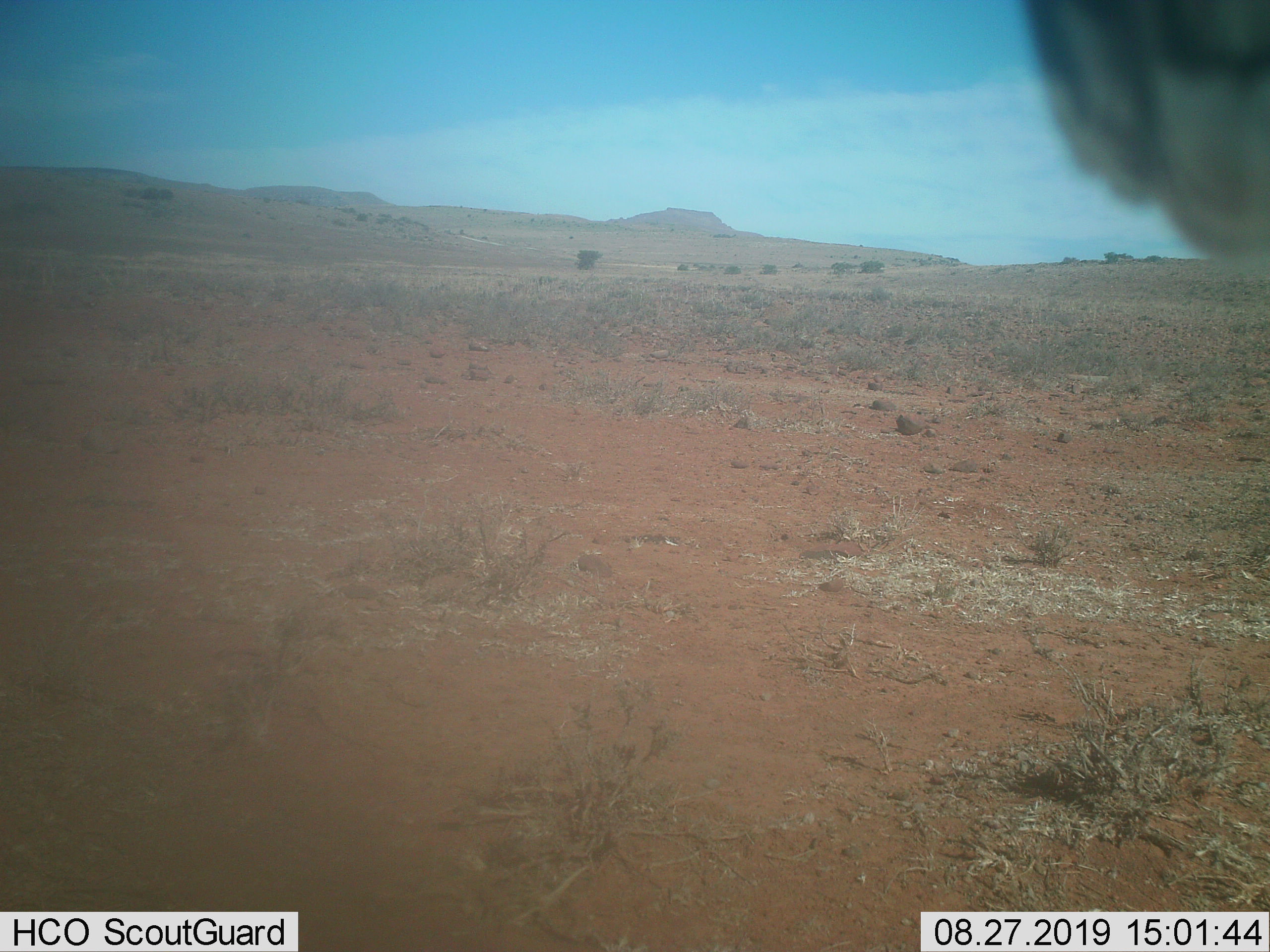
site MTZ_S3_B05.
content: unidentified animal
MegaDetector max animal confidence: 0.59